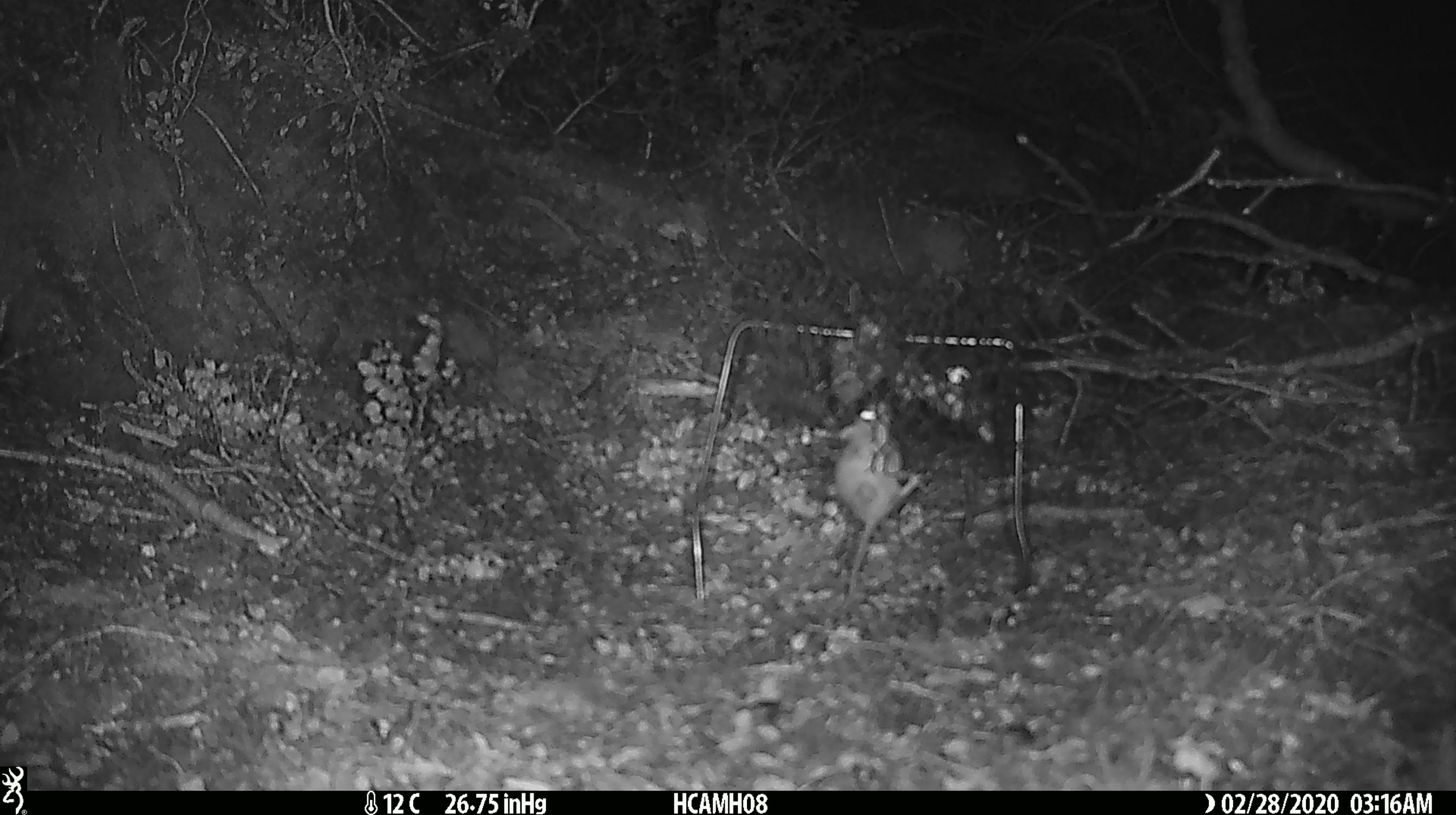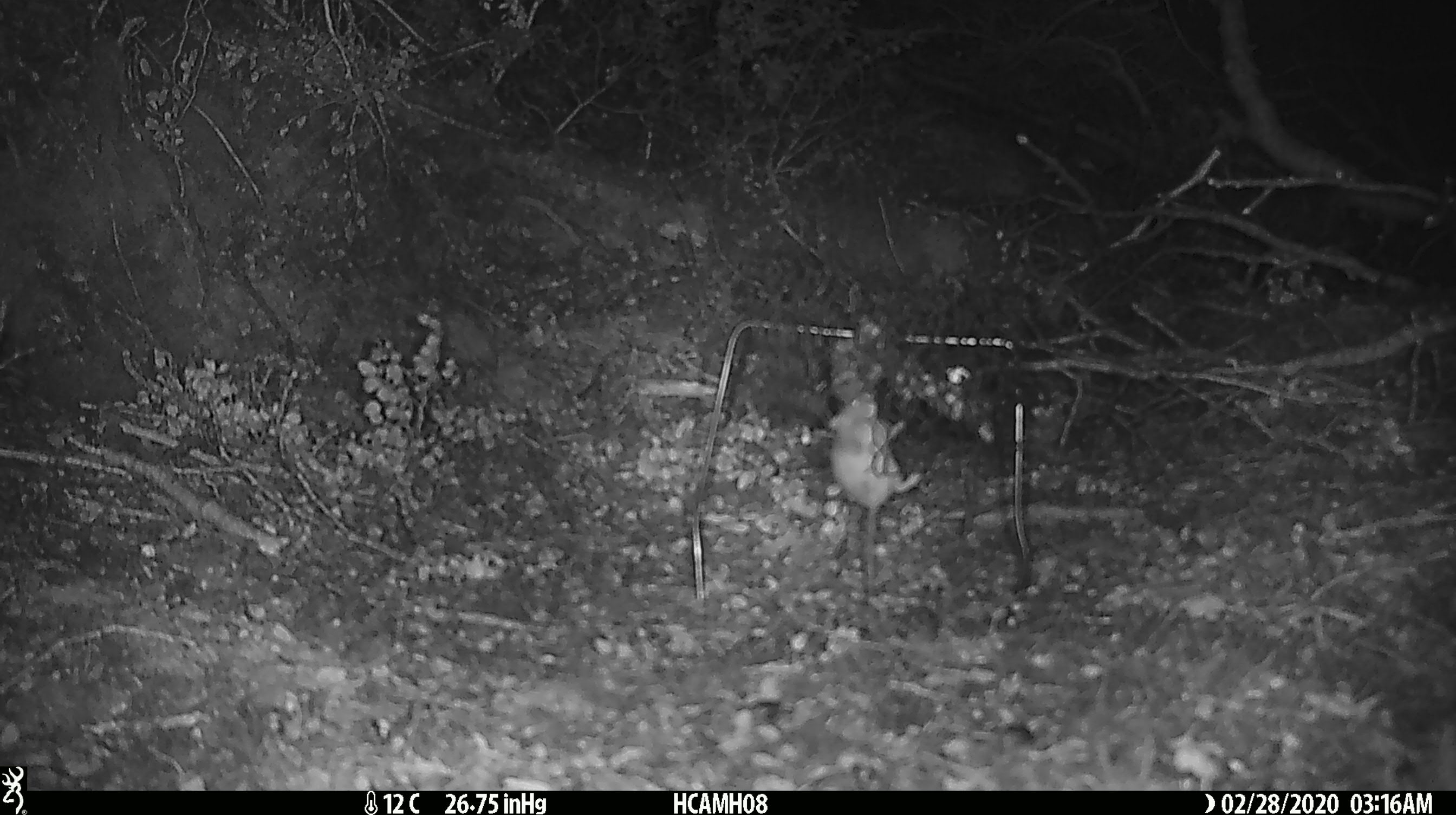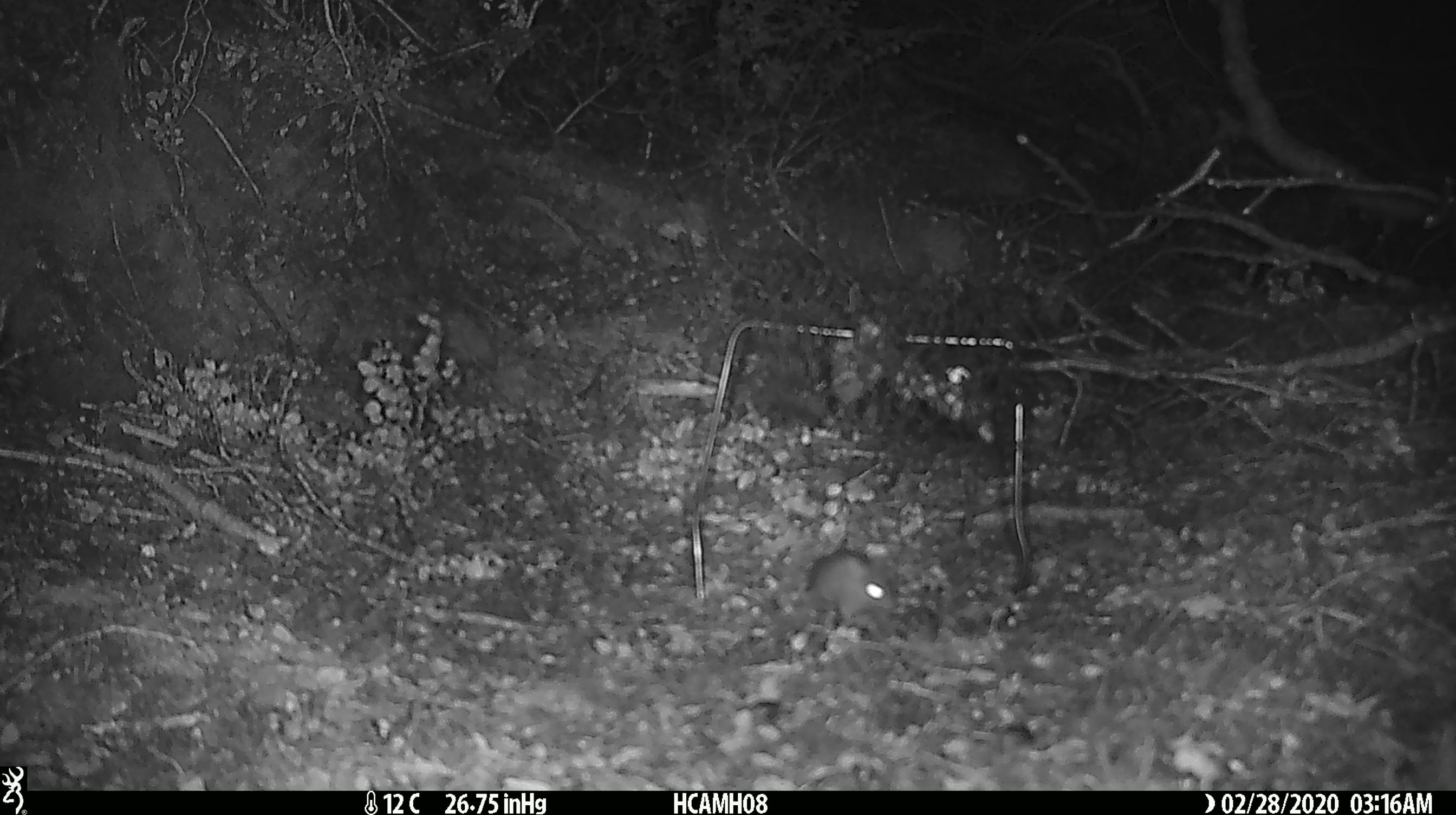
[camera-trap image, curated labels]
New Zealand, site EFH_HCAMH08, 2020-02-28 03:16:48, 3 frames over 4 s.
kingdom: Animalia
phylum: Chordata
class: Mammalia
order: Rodentia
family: Muridae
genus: Mus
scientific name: Mus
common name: mouse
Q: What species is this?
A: Mouse (Mus).